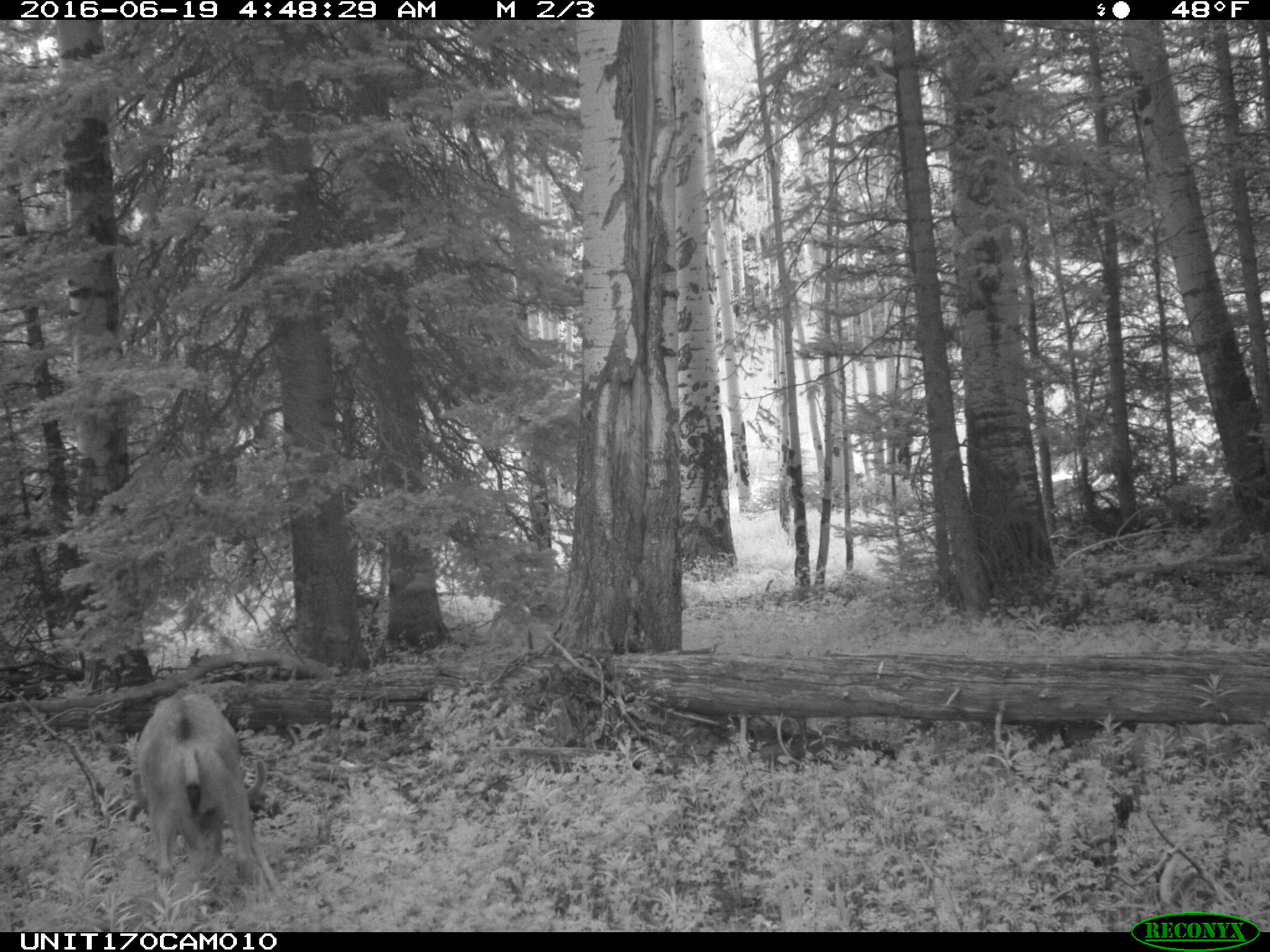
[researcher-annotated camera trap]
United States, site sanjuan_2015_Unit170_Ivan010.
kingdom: Animalia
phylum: Chordata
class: Mammalia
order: Artiodactyla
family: Cervidae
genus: Odocoileus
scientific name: Odocoileus hemionus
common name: mule deer